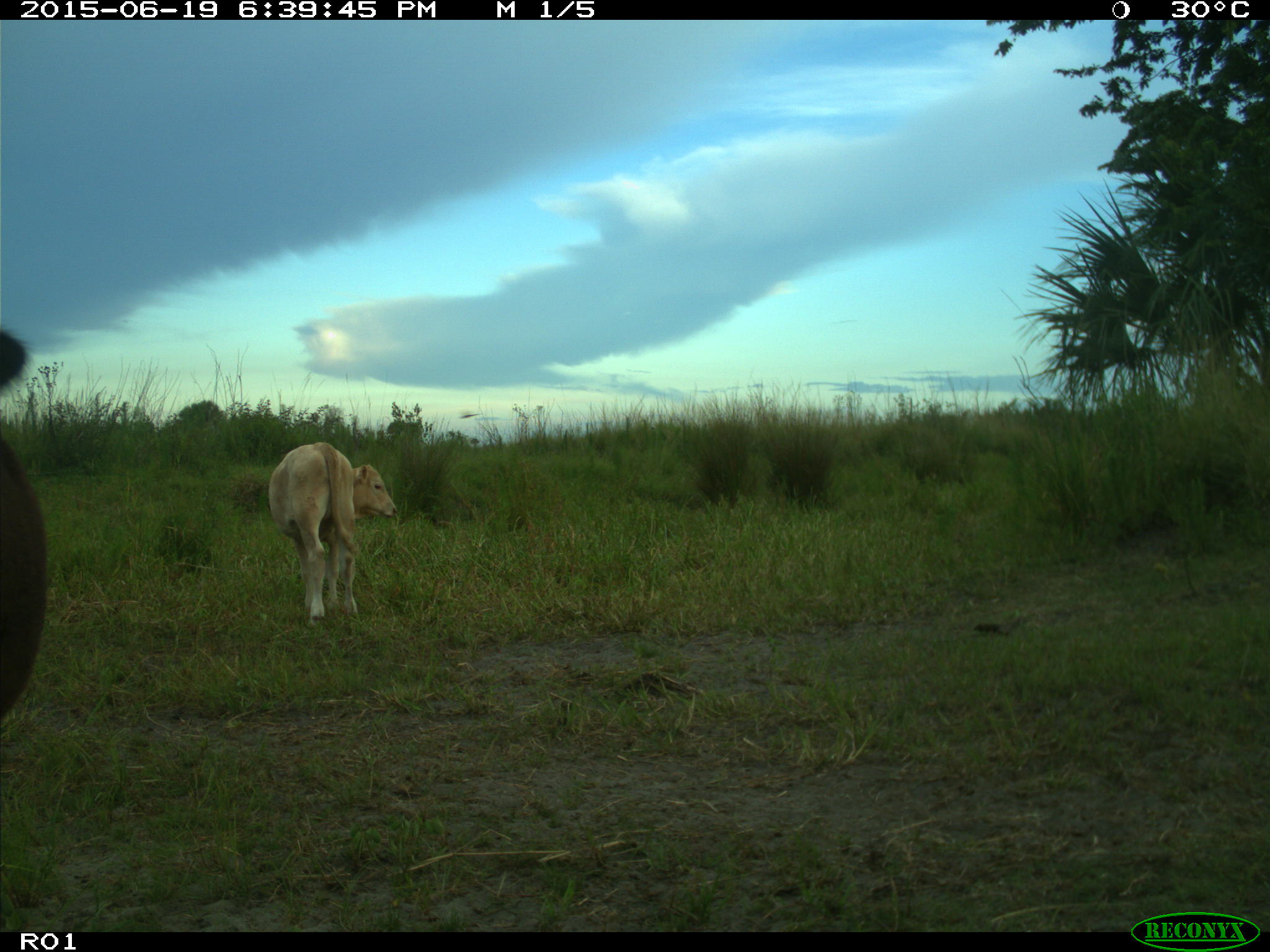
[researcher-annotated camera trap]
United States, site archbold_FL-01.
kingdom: Animalia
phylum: Chordata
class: Mammalia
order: Artiodactyla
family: Bovidae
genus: Bos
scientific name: Bos taurus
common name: domestic cow